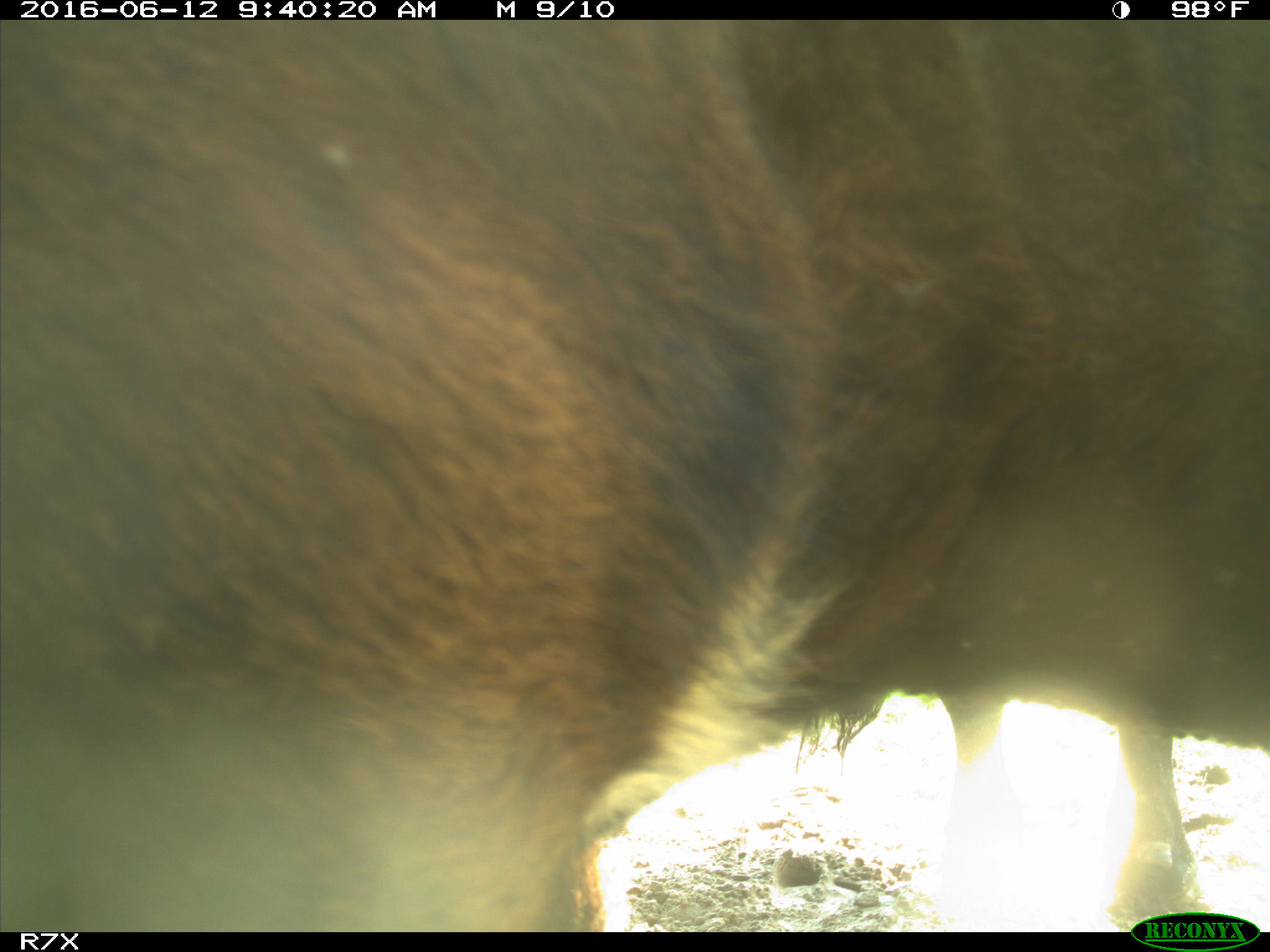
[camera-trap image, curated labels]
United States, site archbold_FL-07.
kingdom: Animalia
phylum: Chordata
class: Mammalia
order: Artiodactyla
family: Bovidae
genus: Bos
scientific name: Bos taurus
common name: domestic cow